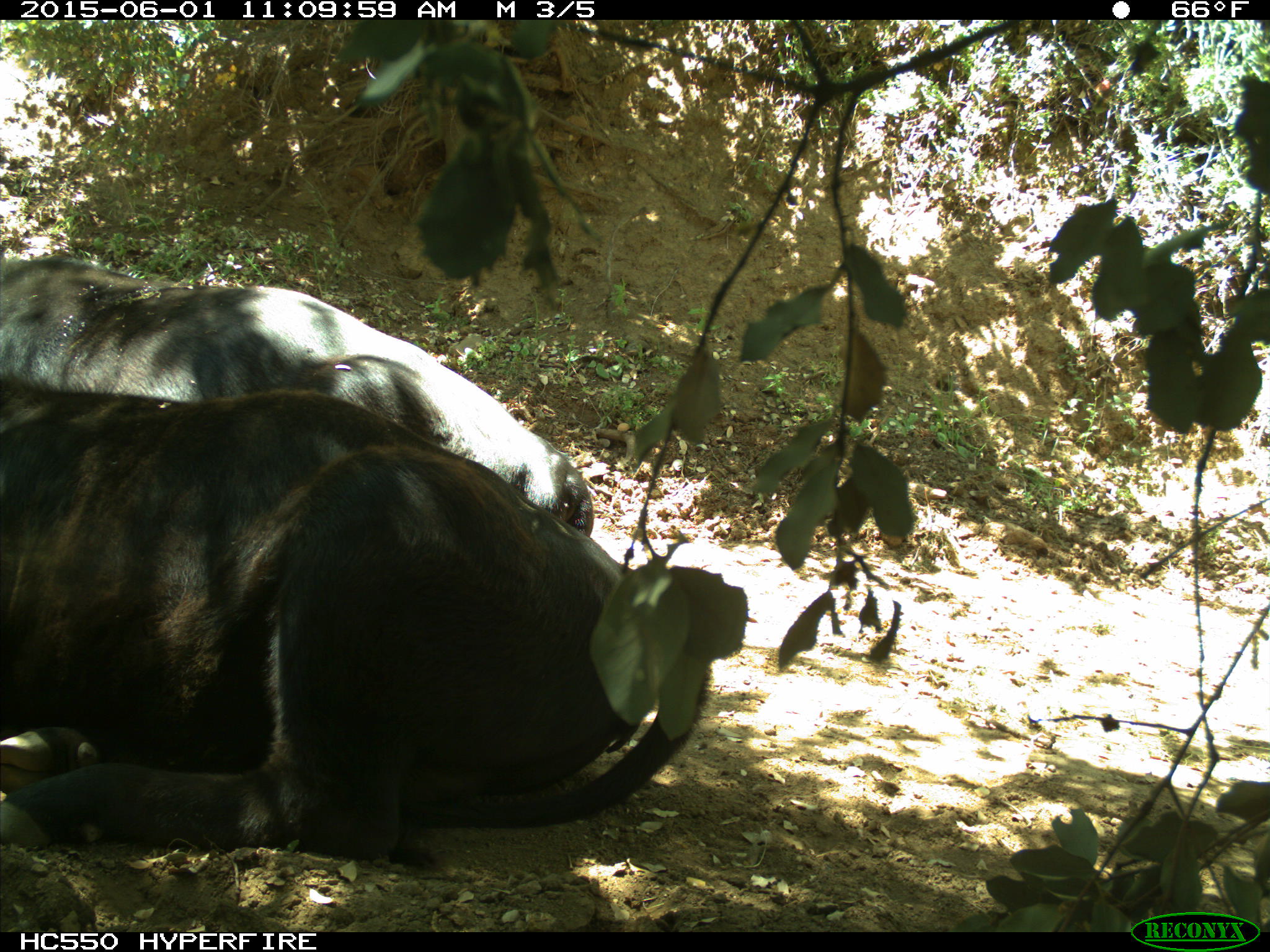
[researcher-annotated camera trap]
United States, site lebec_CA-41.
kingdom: Animalia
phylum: Chordata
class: Mammalia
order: Artiodactyla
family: Bovidae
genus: Bos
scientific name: Bos taurus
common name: domestic cow